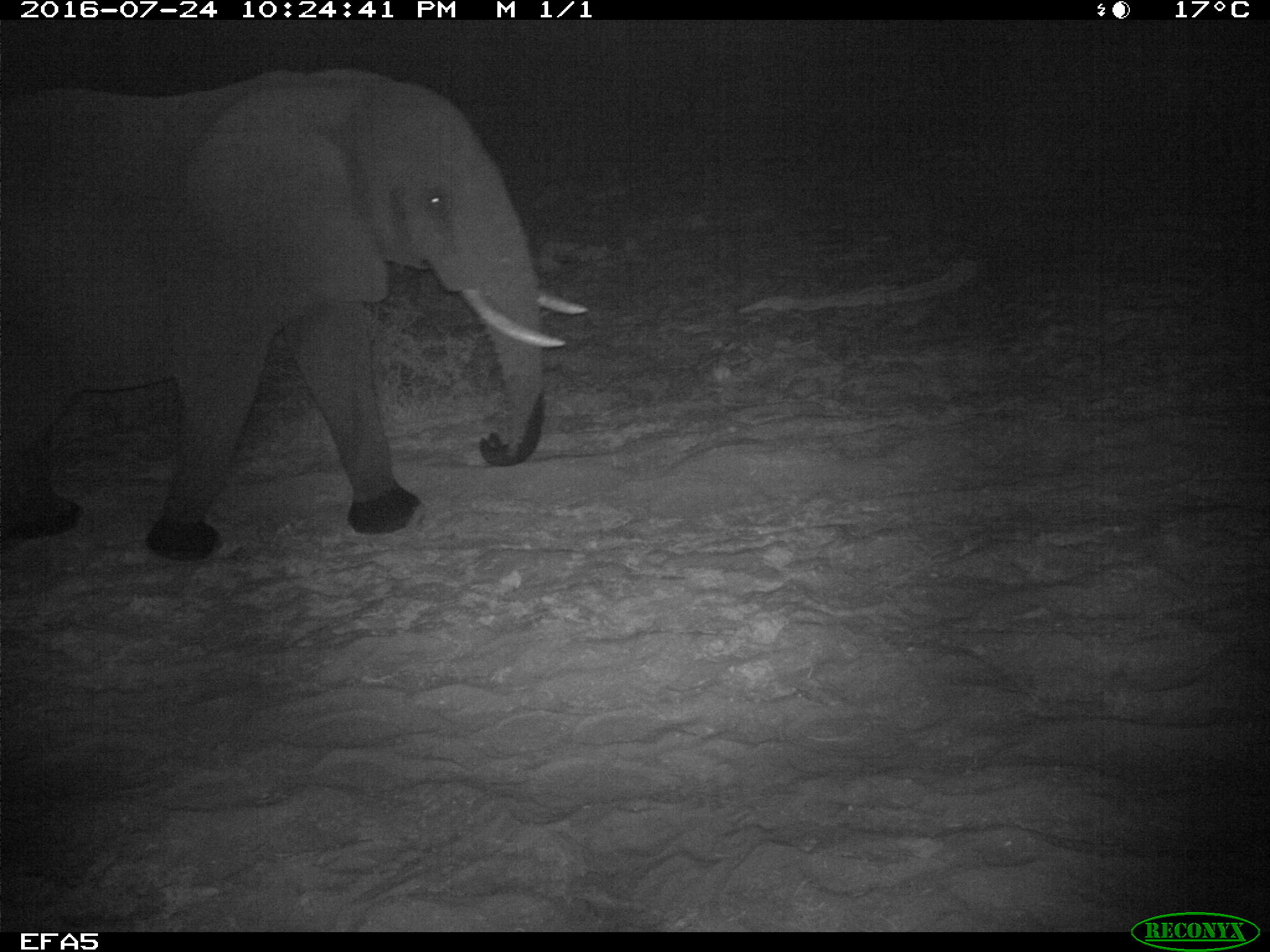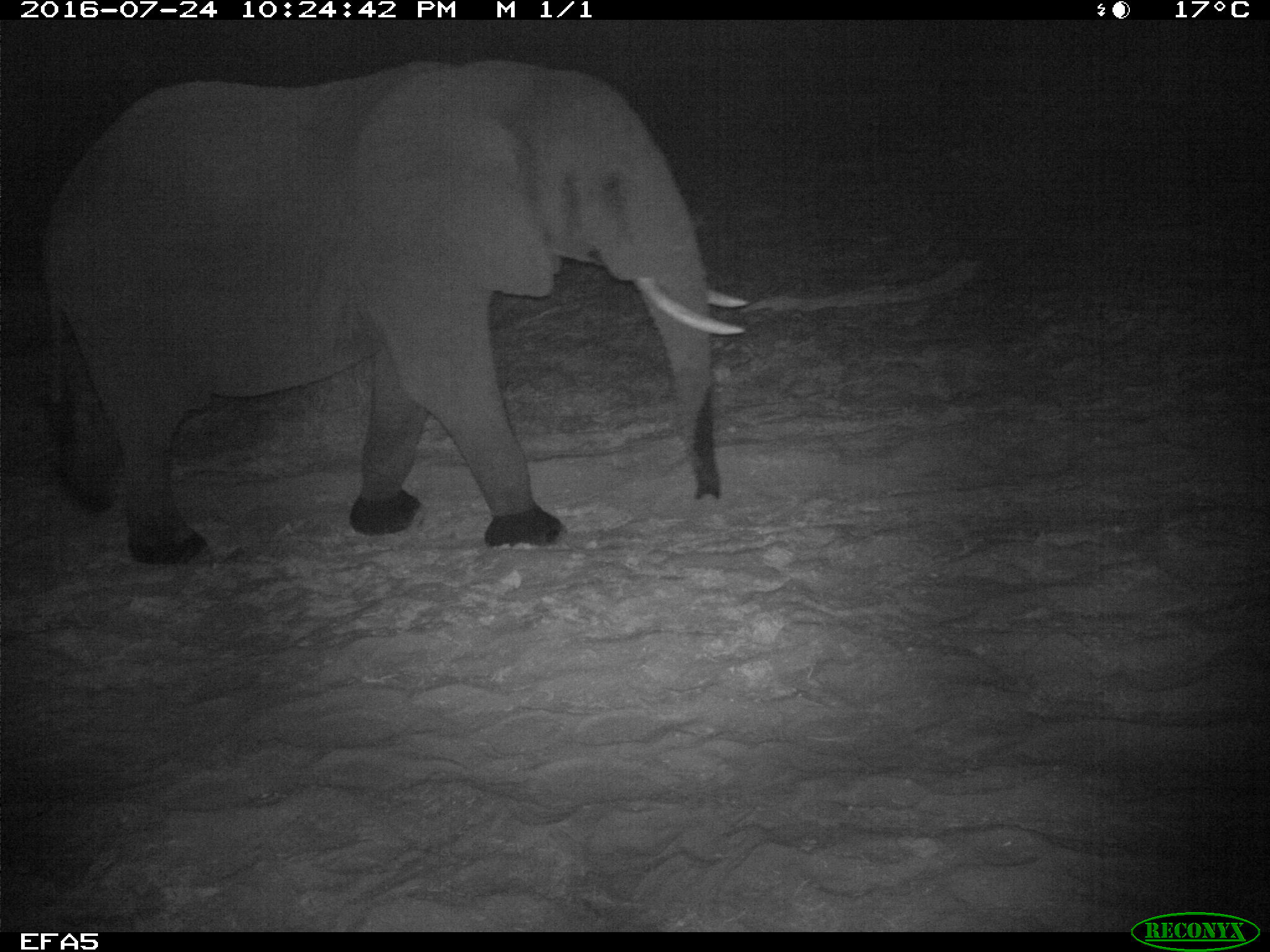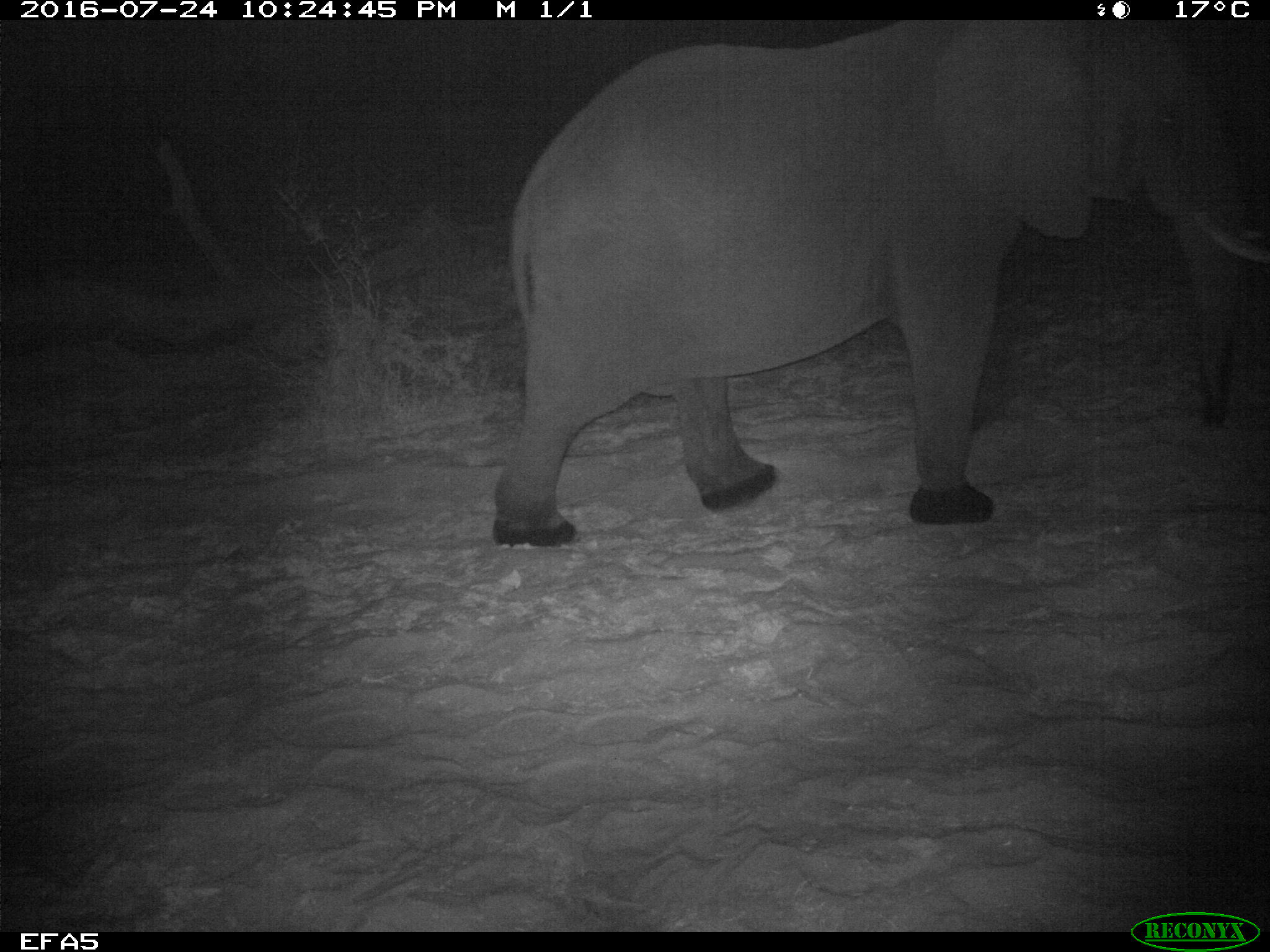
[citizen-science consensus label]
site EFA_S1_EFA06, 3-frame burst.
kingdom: Animalia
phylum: Chordata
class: Mammalia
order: Proboscidea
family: Elephantidae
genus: Loxodonta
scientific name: Loxodonta africana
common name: african bush elephant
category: elephant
Elephant (african bush elephant) (Loxodonta africana), count 1. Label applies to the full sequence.